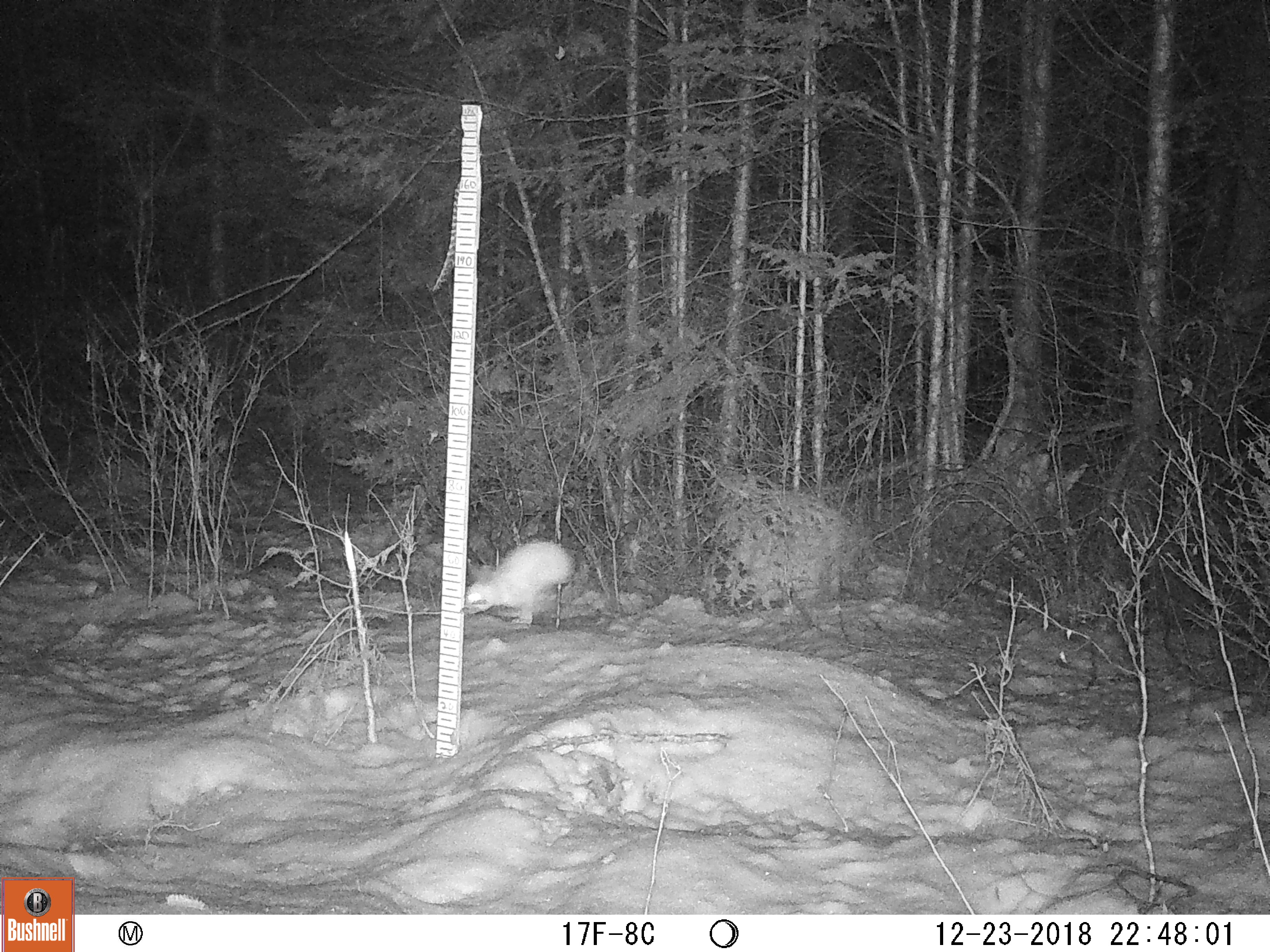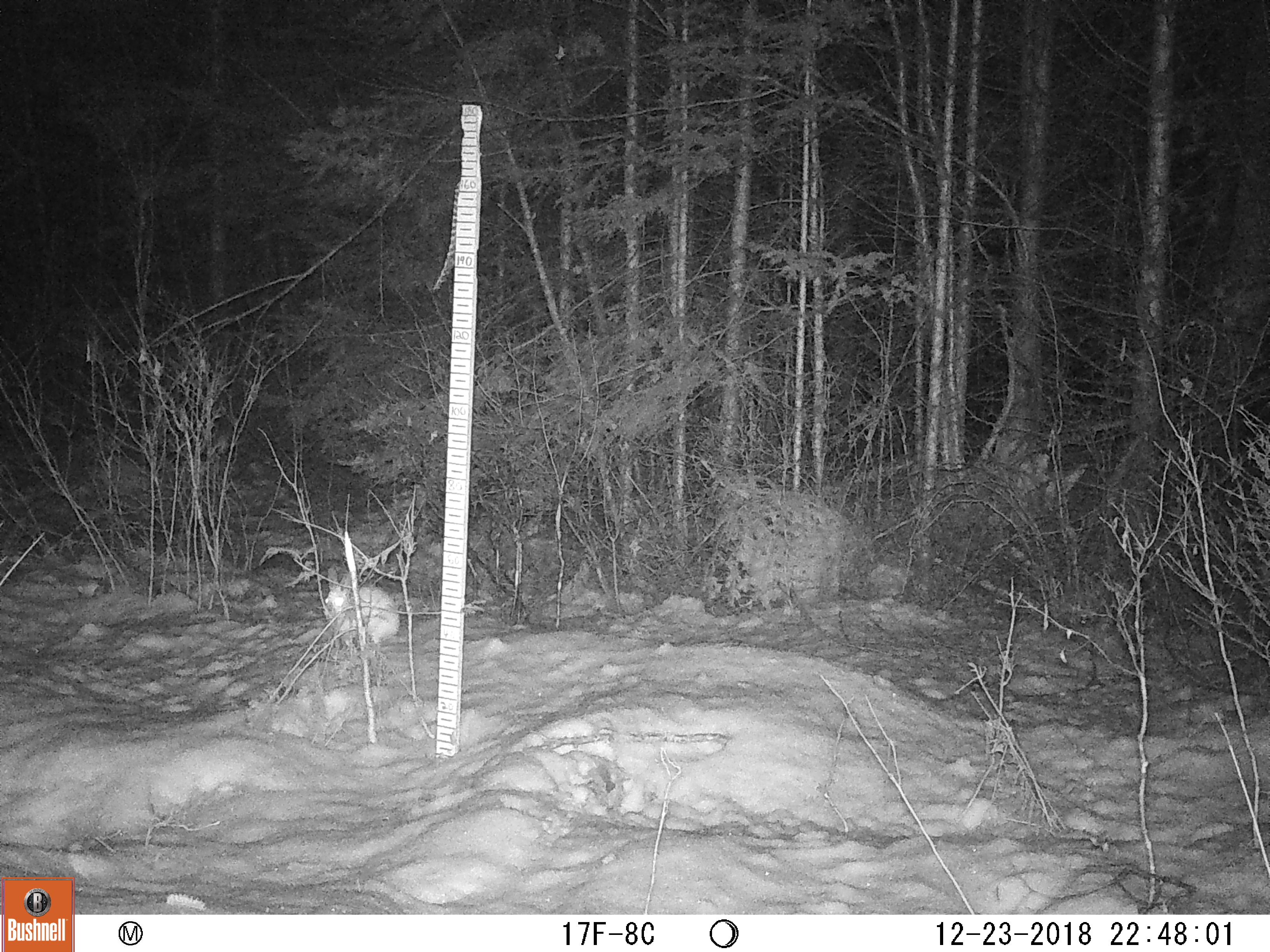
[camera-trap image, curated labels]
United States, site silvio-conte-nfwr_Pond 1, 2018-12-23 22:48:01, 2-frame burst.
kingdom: Animalia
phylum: Chordata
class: Mammalia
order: Lagomorpha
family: Leporidae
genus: Lepus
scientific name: Lepus americanus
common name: snowshoe hare